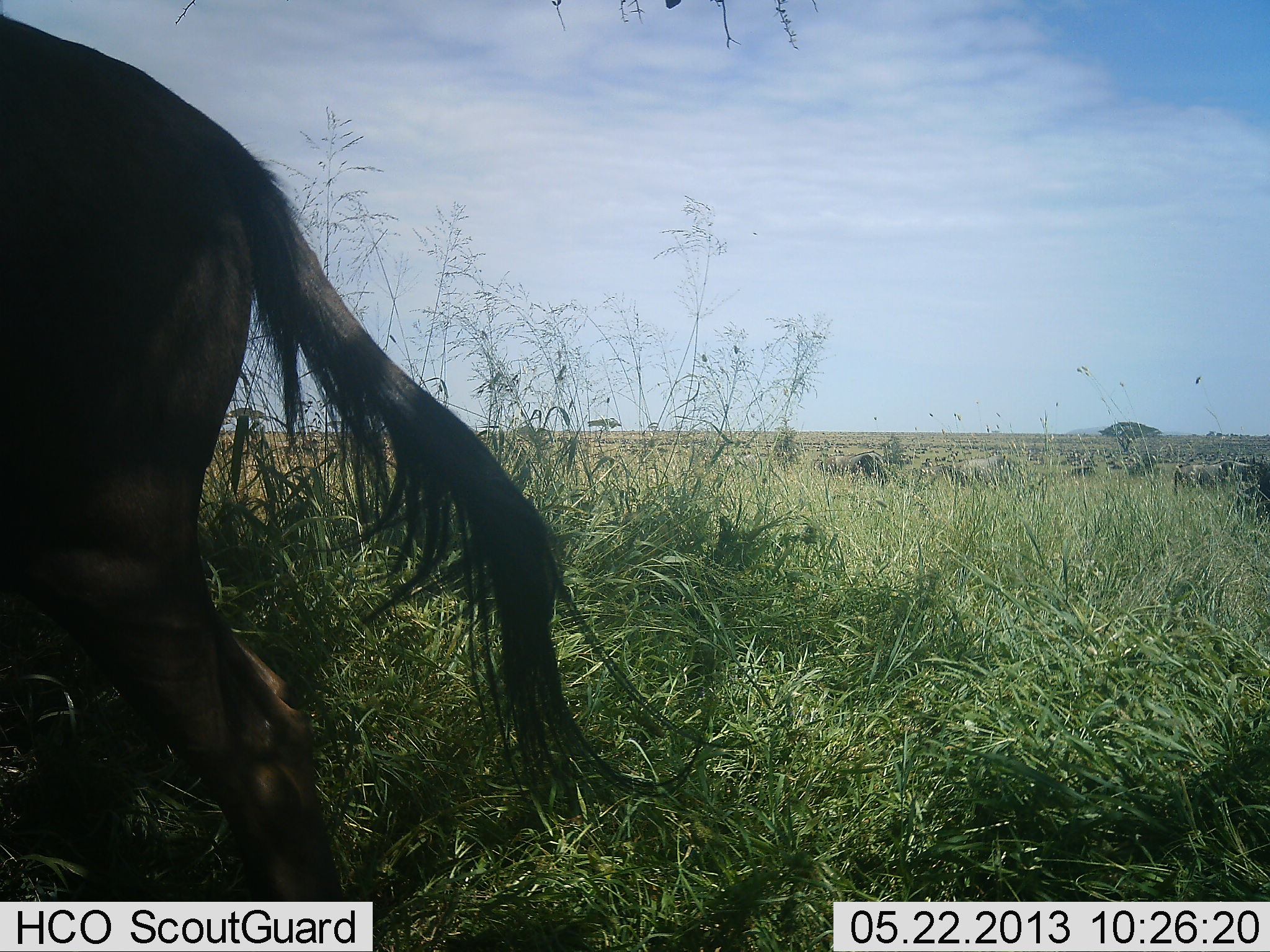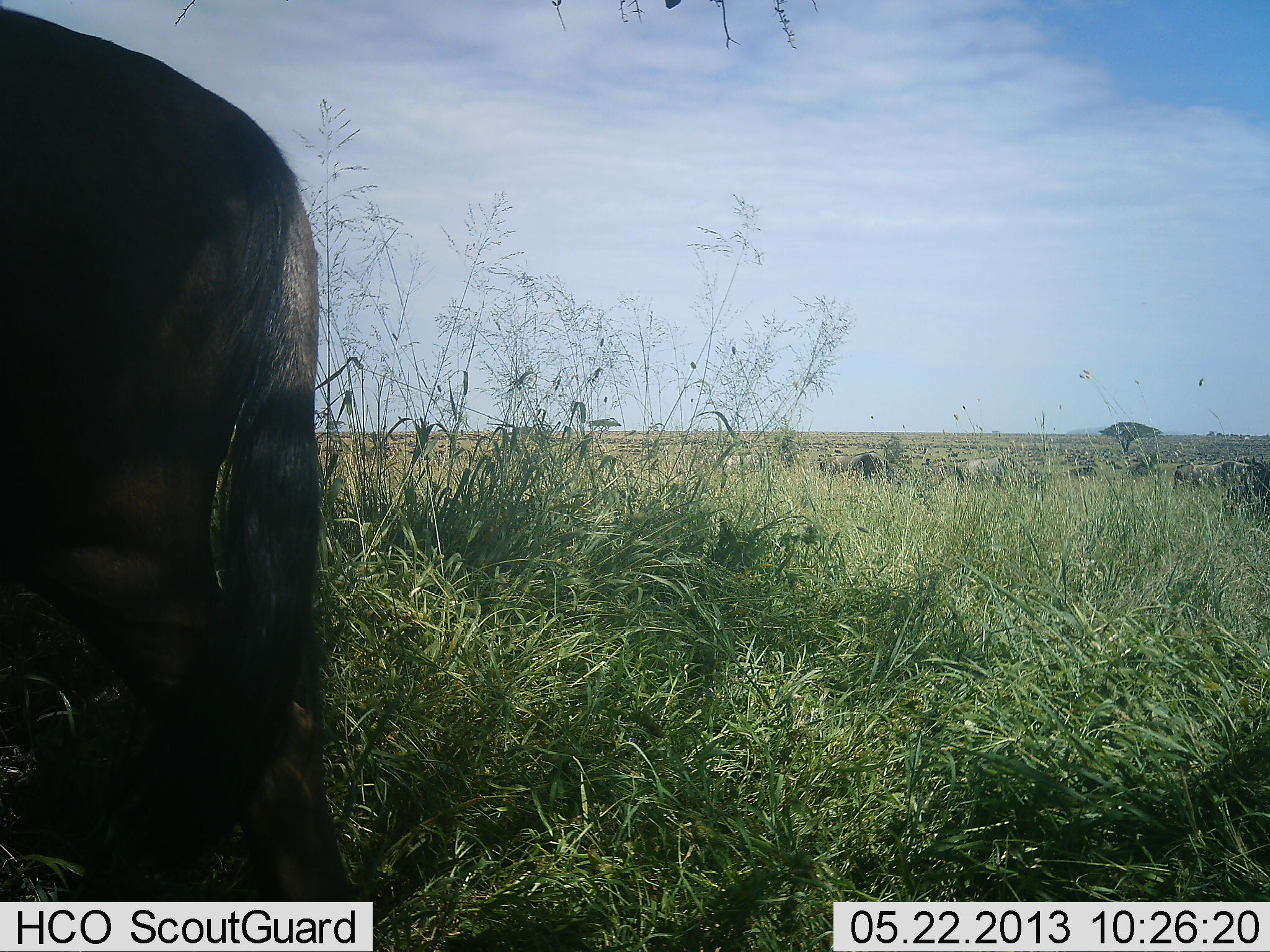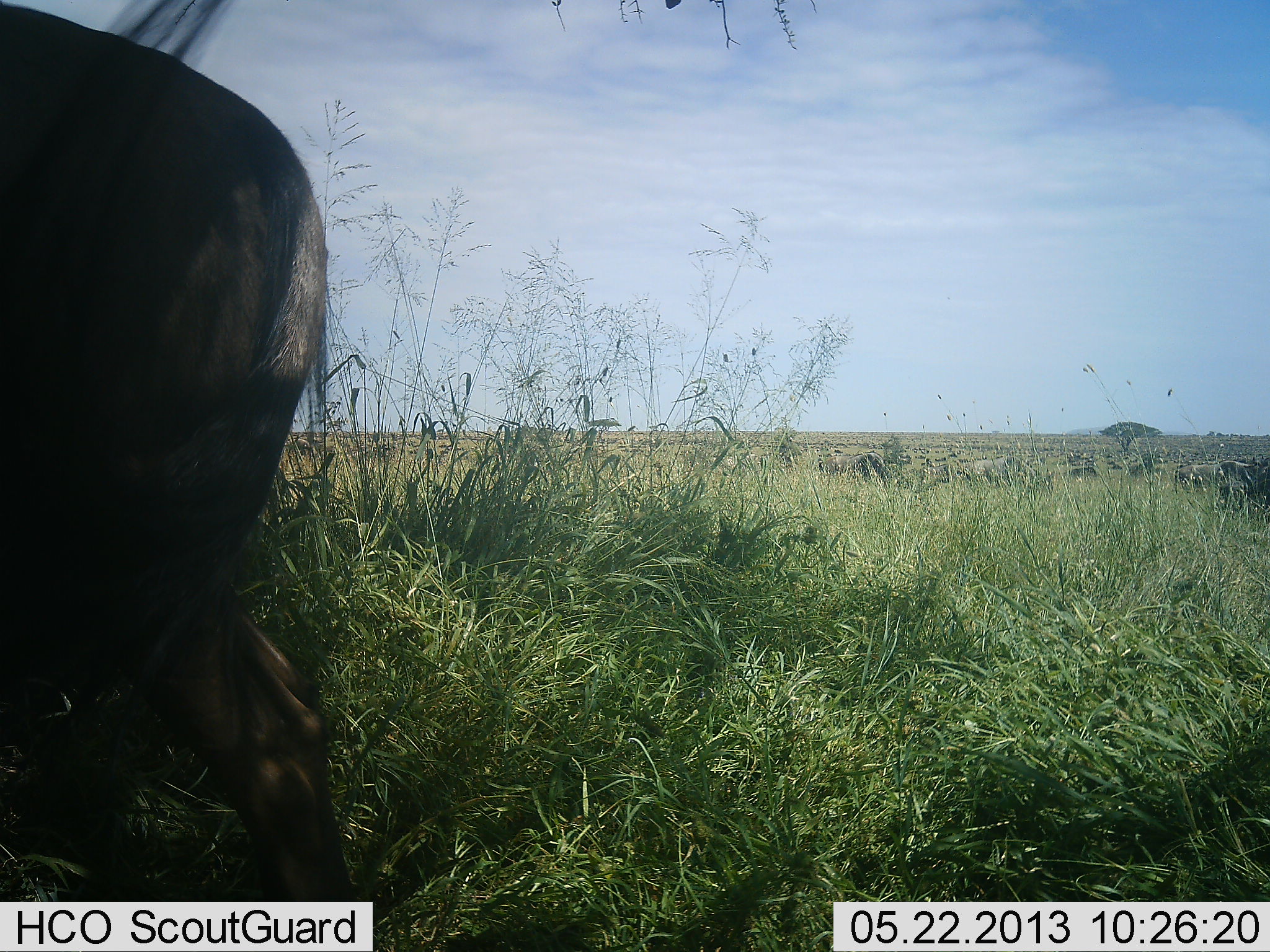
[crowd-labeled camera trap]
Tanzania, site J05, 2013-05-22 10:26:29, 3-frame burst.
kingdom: Animalia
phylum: Chordata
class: Mammalia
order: Artiodactyla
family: Bovidae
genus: Connochaetes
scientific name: Connochaetes taurinus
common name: blue wildebeest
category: wildebeest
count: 8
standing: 80%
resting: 20%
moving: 30%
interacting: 0%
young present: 0%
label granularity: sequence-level